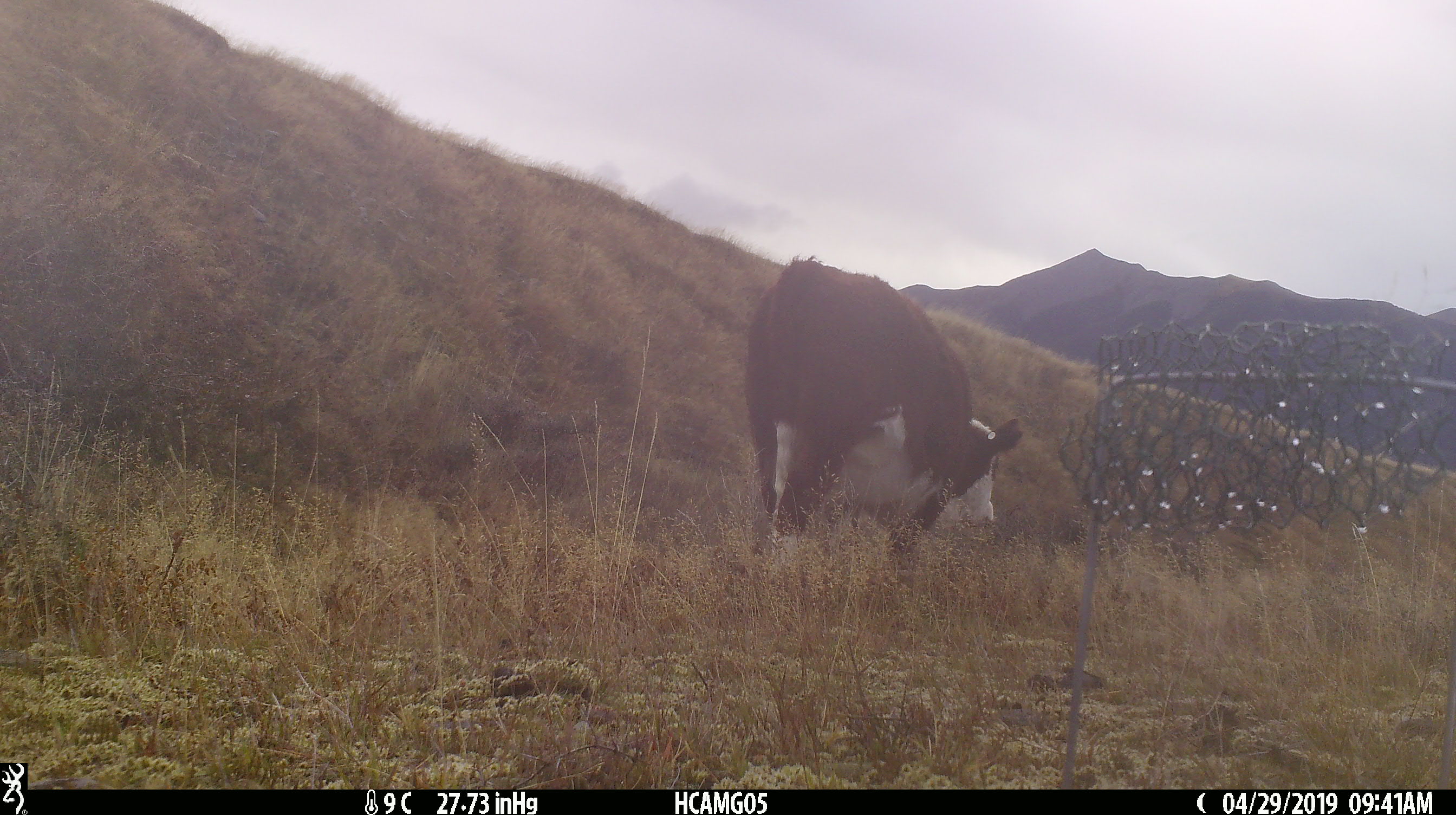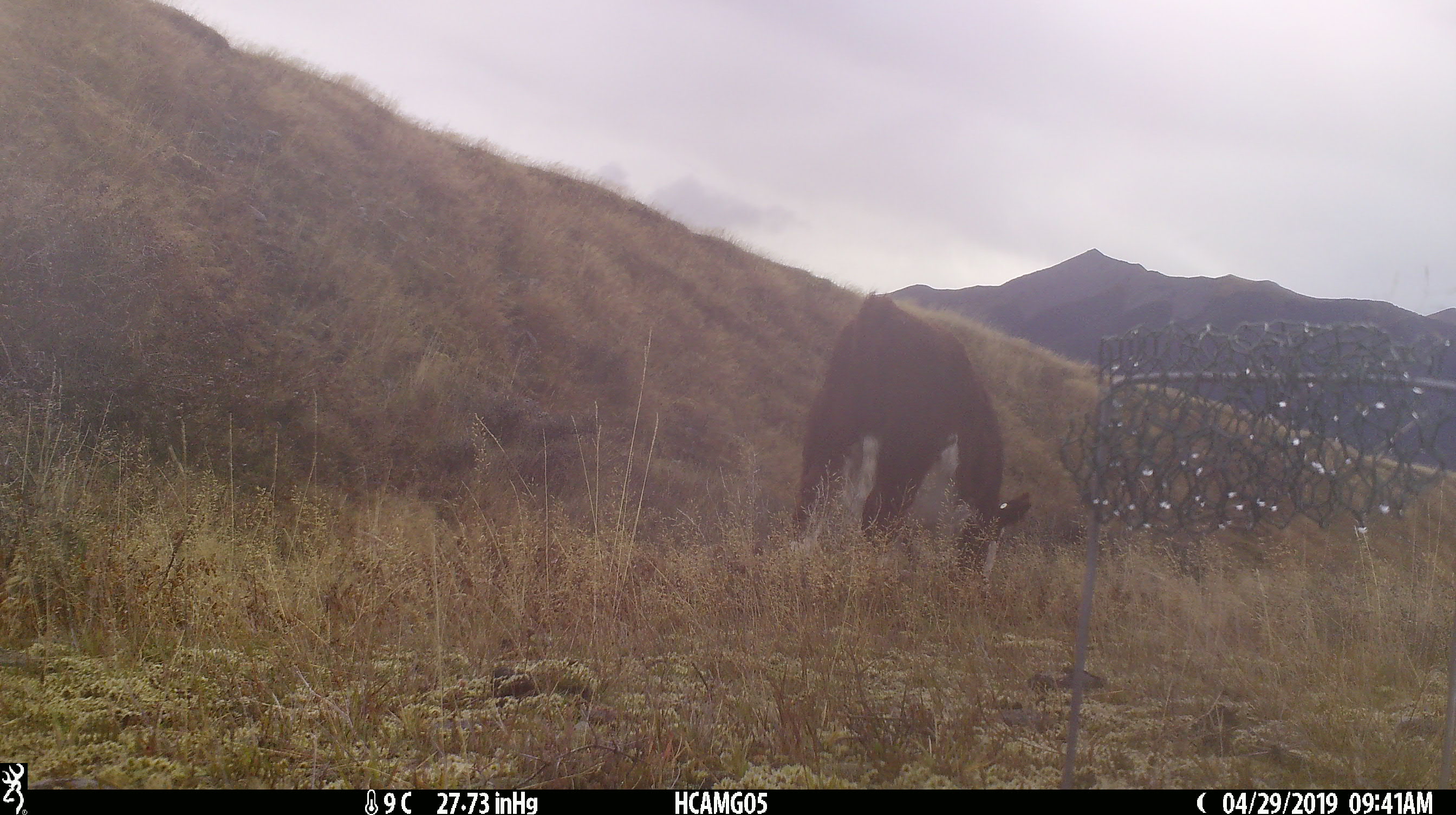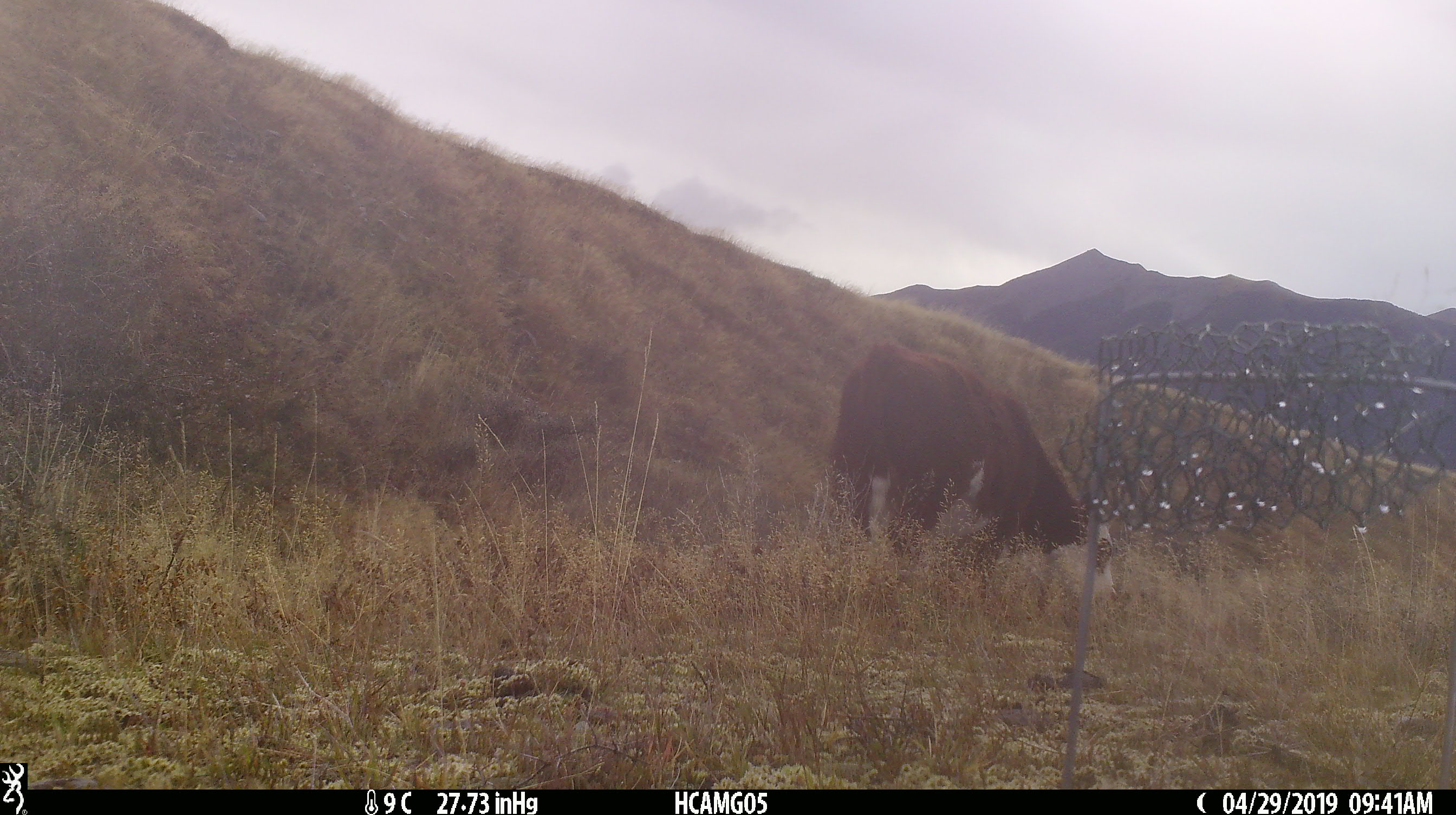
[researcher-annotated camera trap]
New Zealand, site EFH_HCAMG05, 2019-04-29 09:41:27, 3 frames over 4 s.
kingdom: Animalia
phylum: Chordata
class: Mammalia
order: Artiodactyla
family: Bovidae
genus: Bos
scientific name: Bos taurus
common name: domestic cow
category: cow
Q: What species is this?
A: Cow (domestic cow) (Bos taurus).